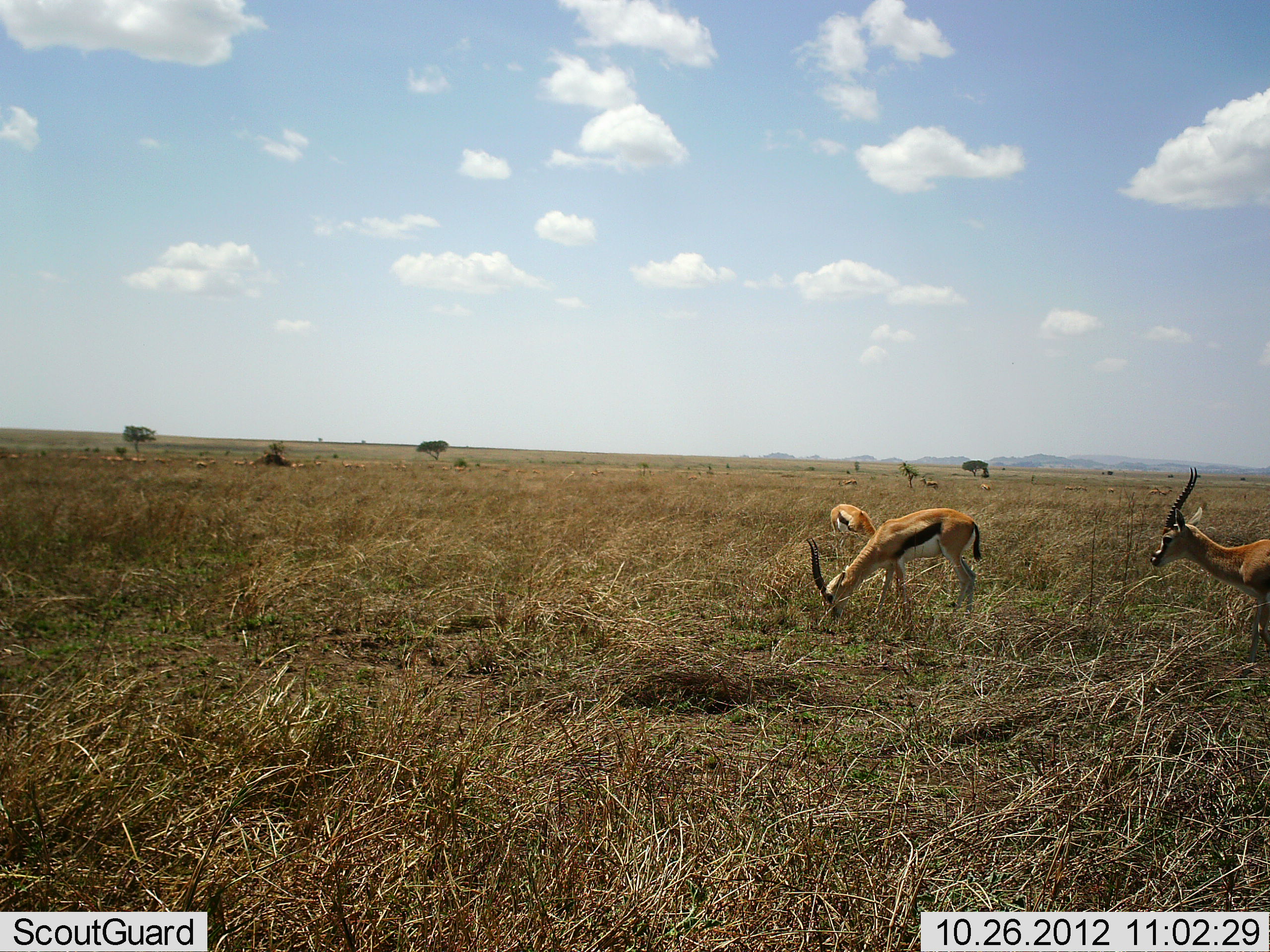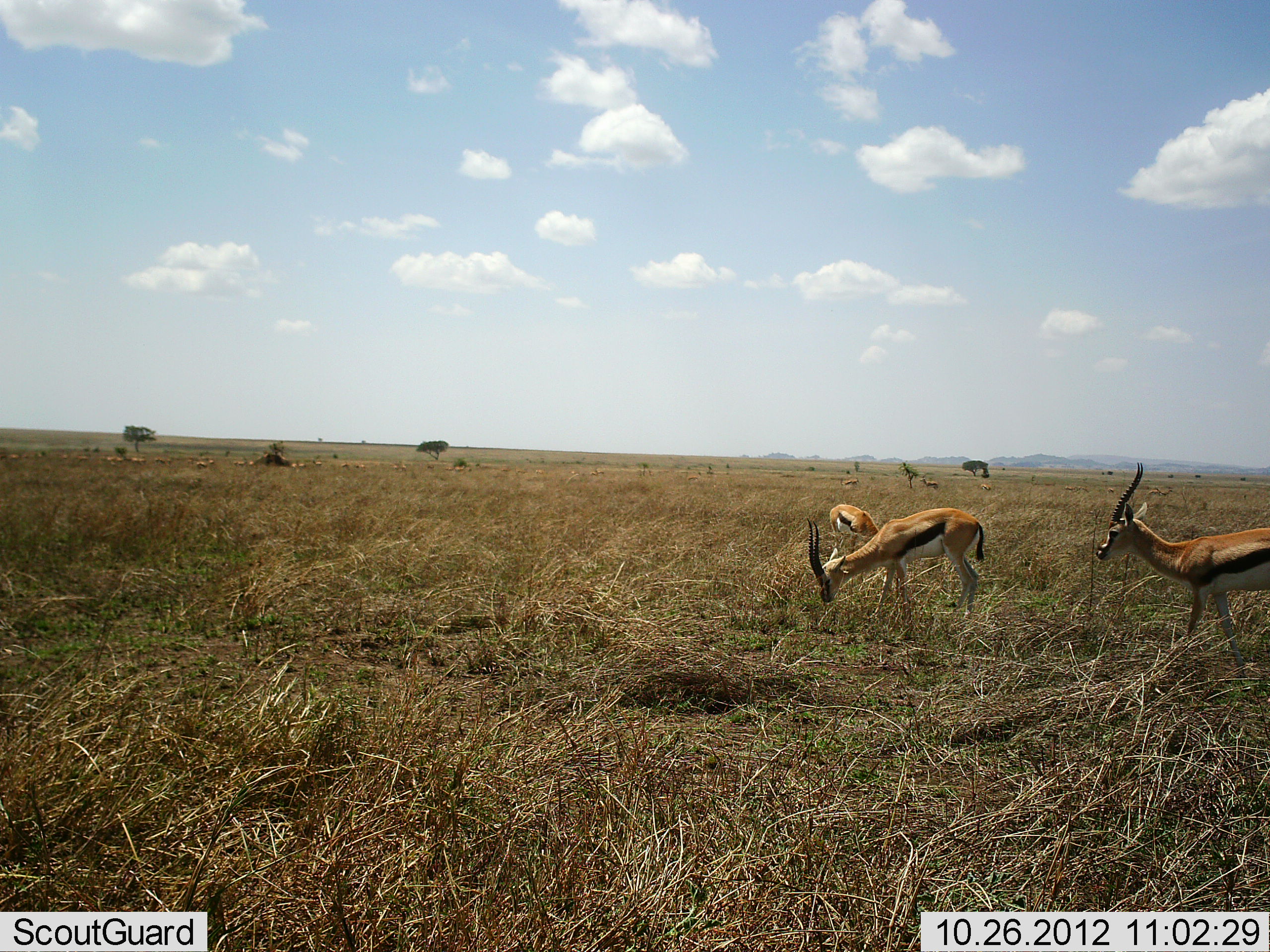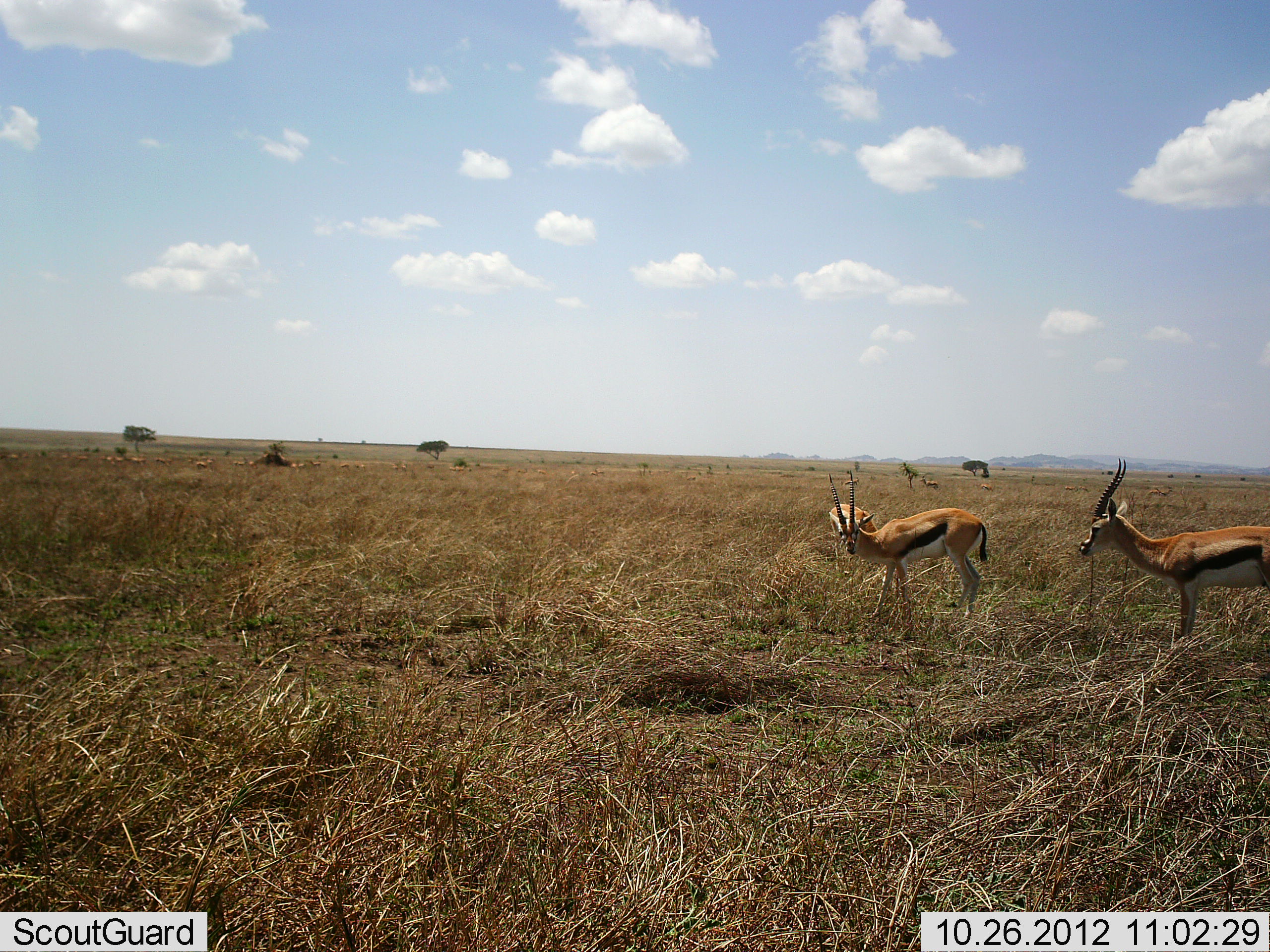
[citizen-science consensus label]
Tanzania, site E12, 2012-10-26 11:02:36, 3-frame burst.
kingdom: Animalia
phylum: Chordata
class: Mammalia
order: Artiodactyla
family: Bovidae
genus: Eudorcas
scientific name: Eudorcas thomsonii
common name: thomson's gazelle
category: gazellethomsons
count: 4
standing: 70%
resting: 0%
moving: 20%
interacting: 0%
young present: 0%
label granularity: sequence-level